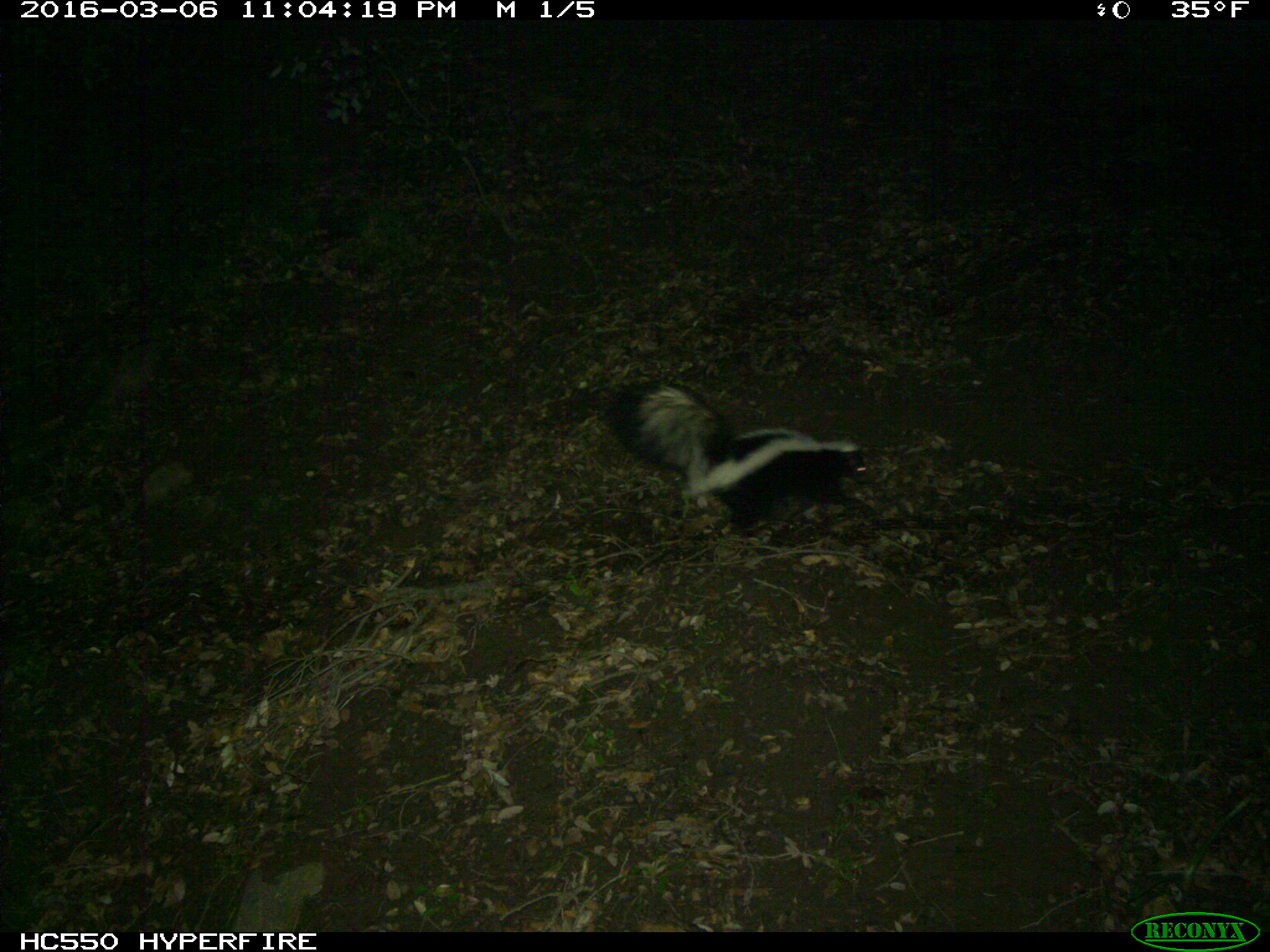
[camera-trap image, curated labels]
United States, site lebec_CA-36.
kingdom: Animalia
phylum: Chordata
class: Mammalia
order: Carnivora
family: Mephitidae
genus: Mephitis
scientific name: Mephitis mephitis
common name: striped skunk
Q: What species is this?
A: Mephitis mephitis (striped skunk).